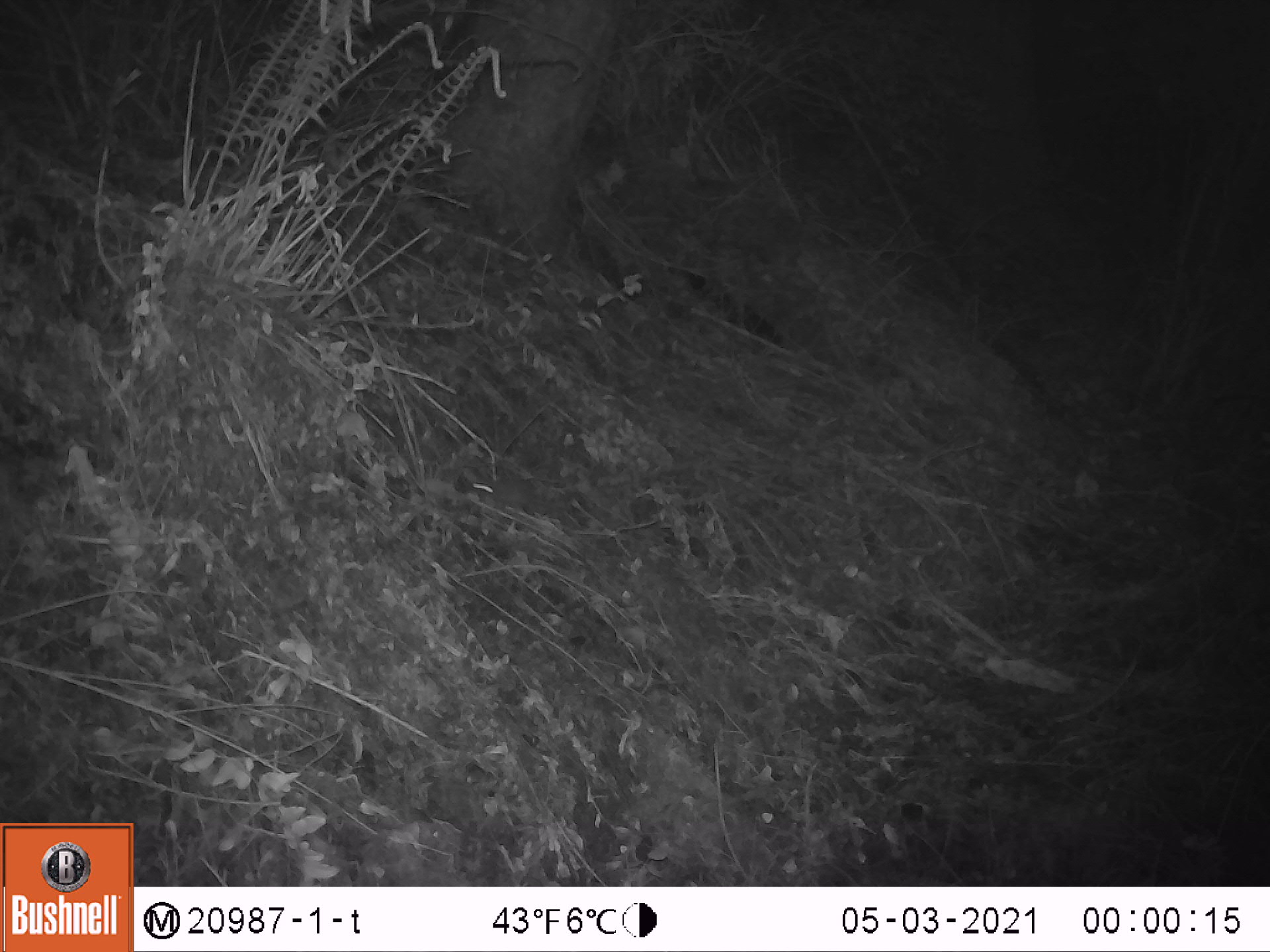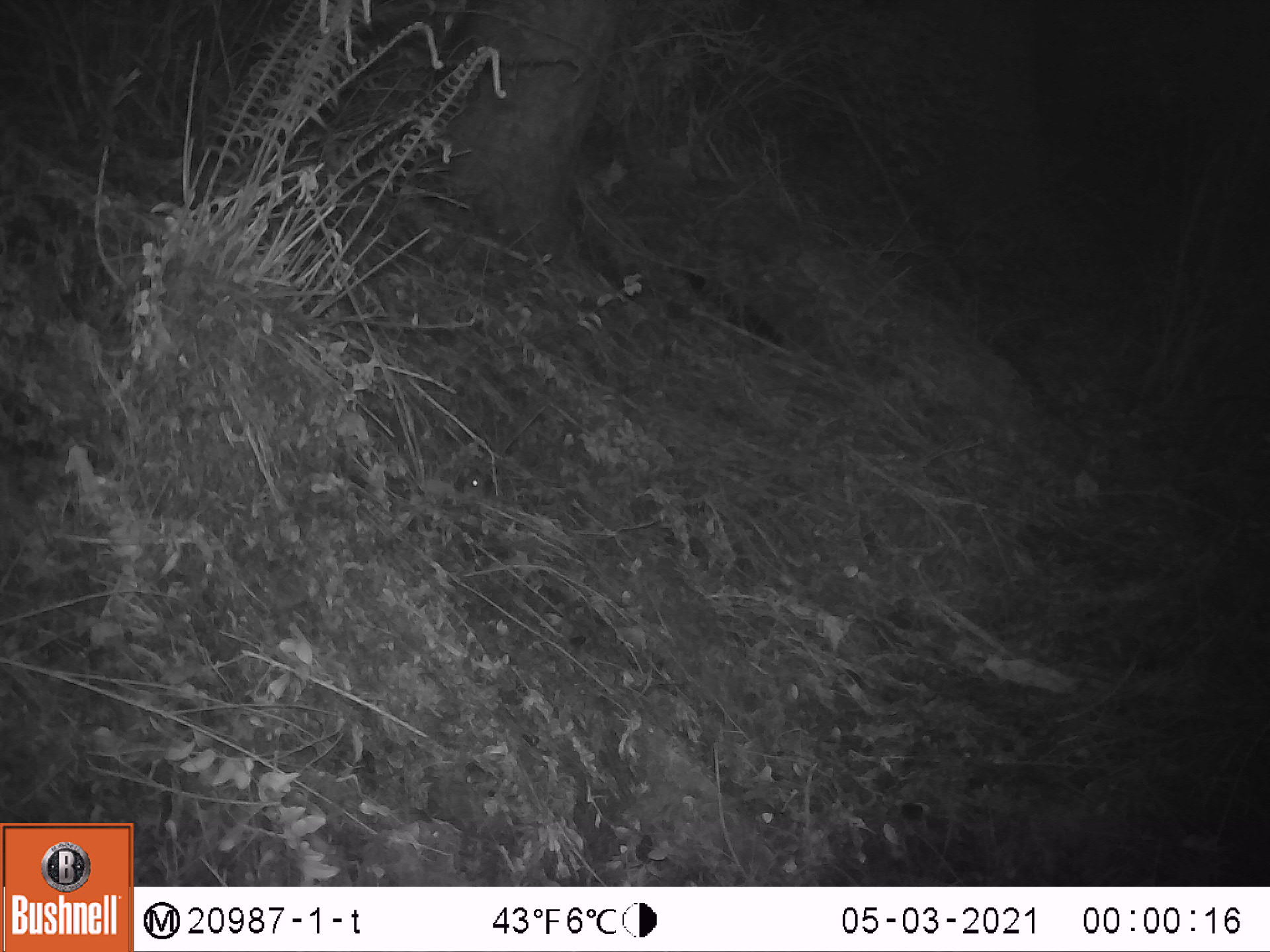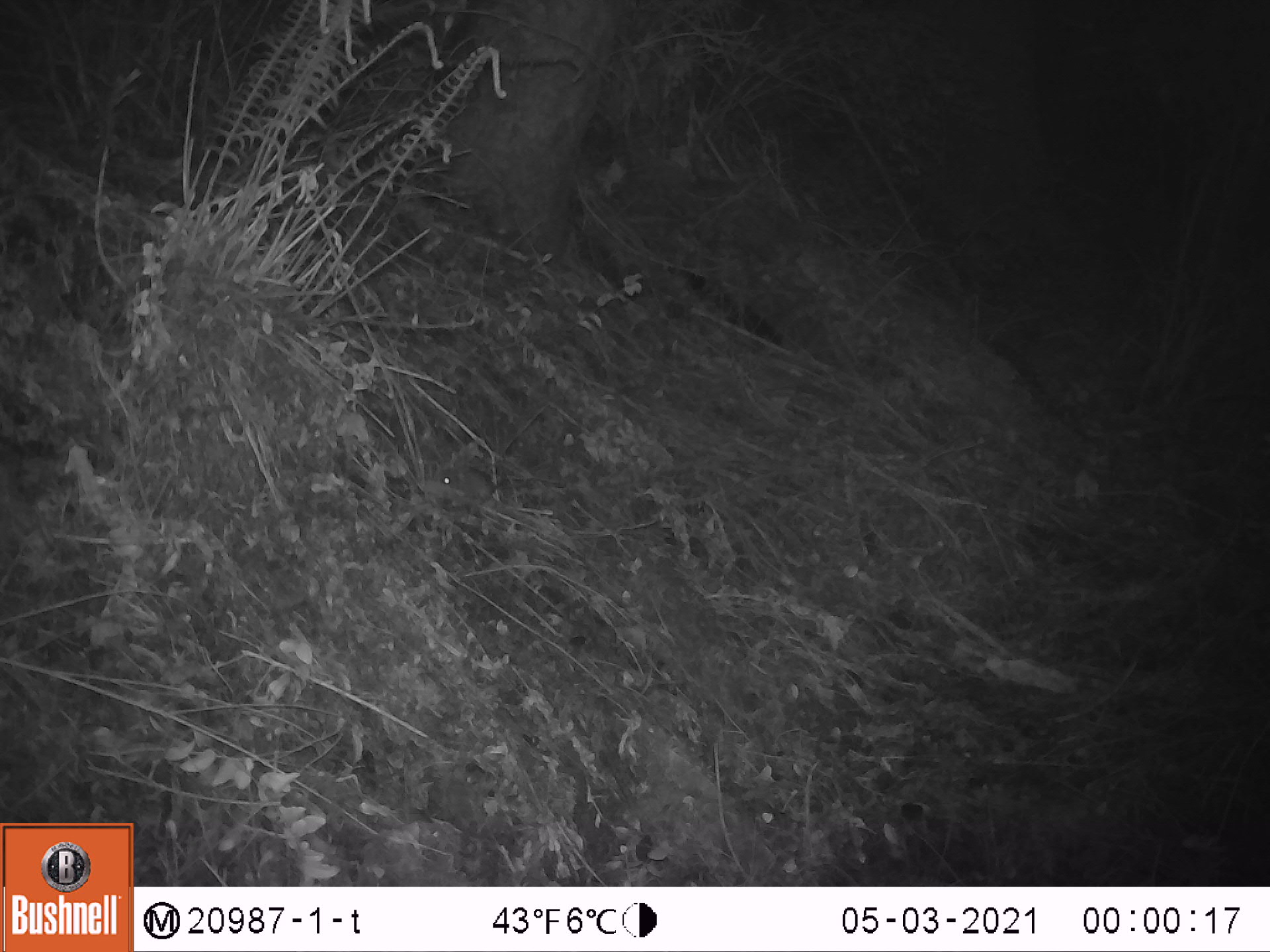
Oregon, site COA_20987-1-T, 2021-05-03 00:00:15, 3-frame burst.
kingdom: Animalia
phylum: Chordata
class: Mammalia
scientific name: Mammalia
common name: small mammal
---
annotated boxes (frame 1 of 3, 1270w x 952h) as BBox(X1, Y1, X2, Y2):
small mammal: BBox(458, 456, 541, 513)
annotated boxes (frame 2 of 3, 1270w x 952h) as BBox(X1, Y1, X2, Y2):
small mammal: BBox(457, 464, 525, 511)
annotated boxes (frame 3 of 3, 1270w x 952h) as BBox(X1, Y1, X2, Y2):
small mammal: BBox(436, 461, 513, 506)